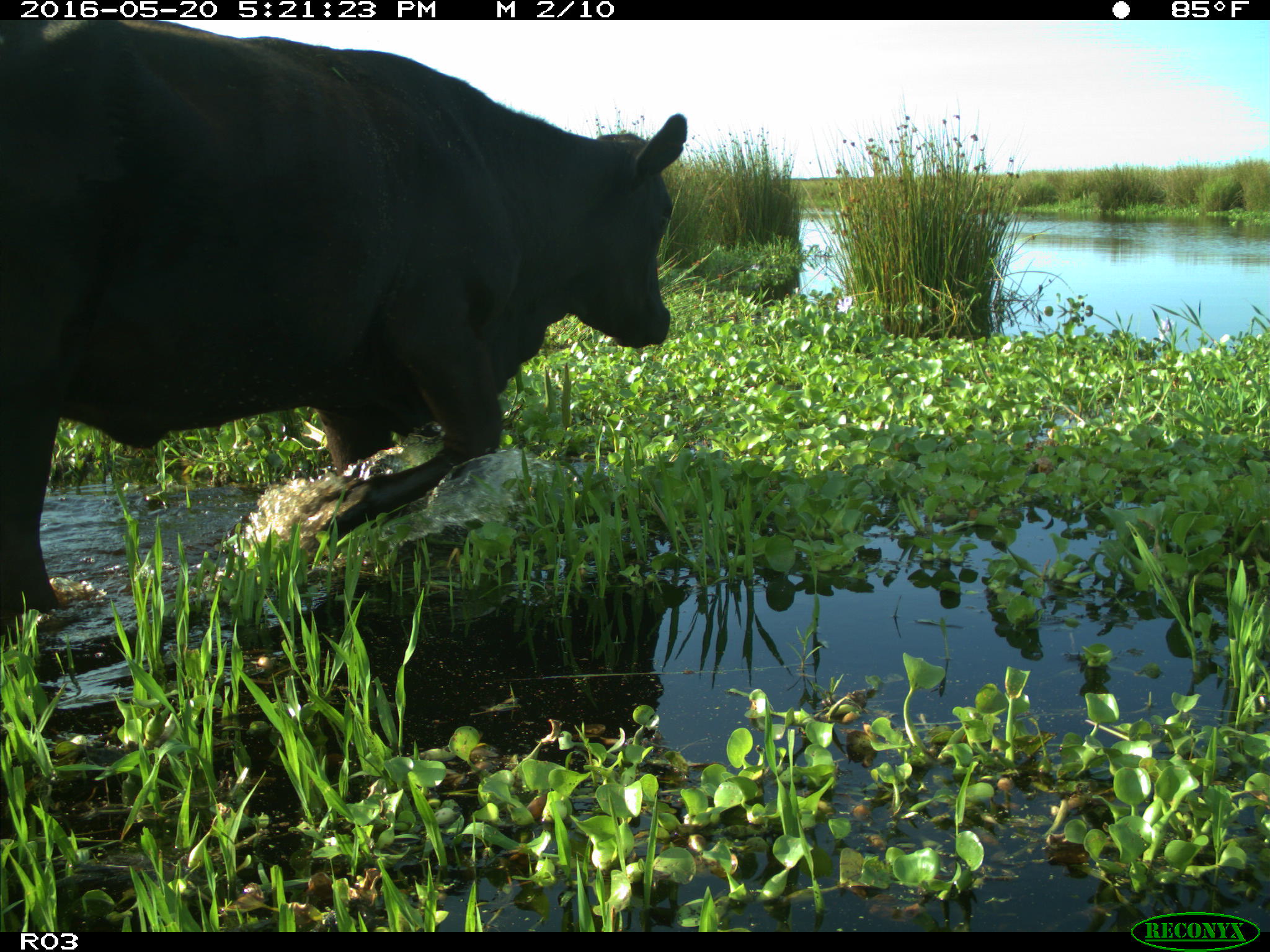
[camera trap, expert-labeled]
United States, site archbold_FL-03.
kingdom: Animalia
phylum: Chordata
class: Mammalia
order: Artiodactyla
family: Bovidae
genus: Bos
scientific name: Bos taurus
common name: domestic cow